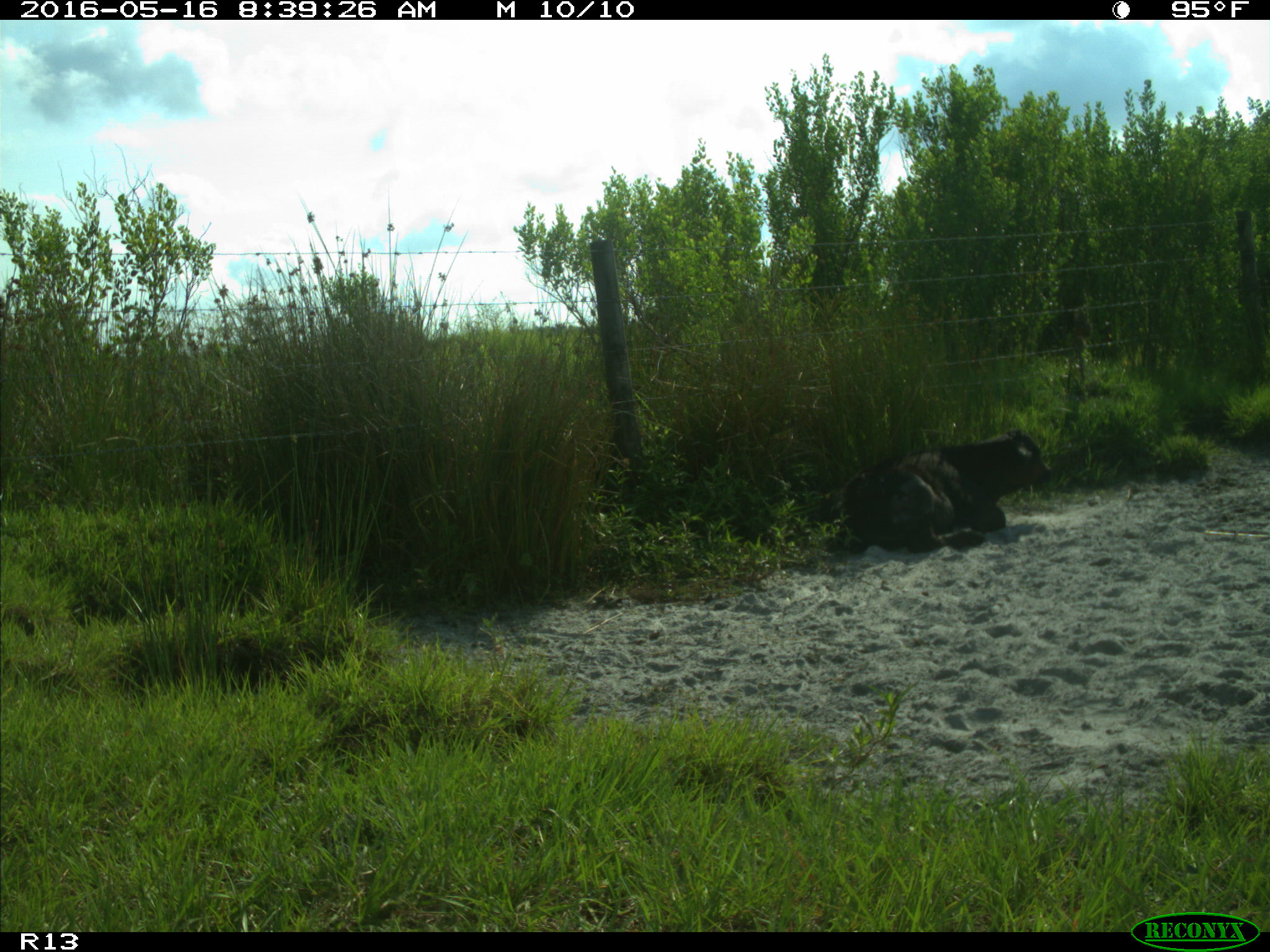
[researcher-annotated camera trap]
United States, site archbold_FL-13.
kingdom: Animalia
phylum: Chordata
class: Mammalia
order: Artiodactyla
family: Bovidae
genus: Bos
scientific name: Bos taurus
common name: domestic cow